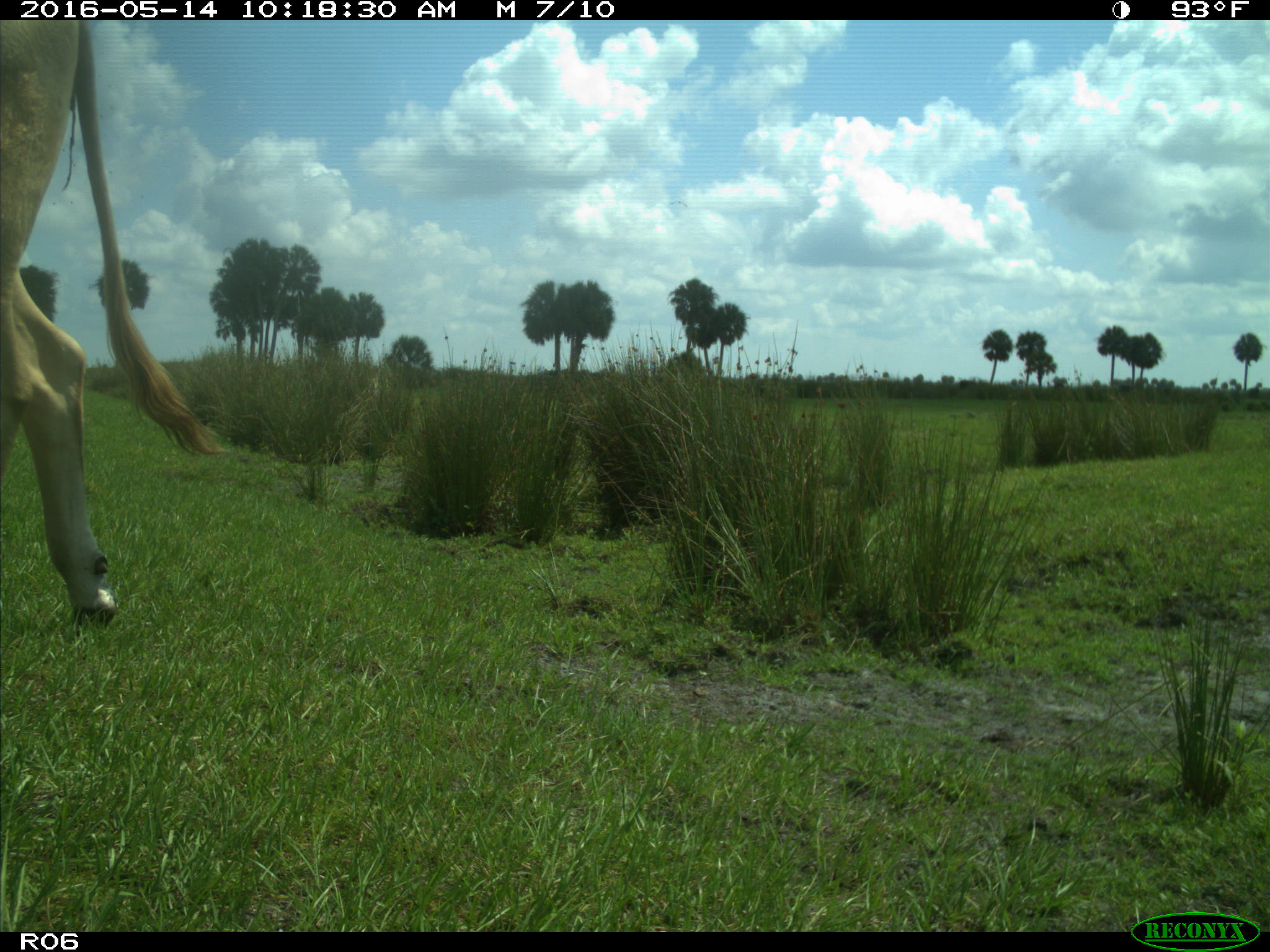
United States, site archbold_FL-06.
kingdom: Animalia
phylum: Chordata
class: Mammalia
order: Artiodactyla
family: Bovidae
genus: Bos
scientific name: Bos taurus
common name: domestic cow